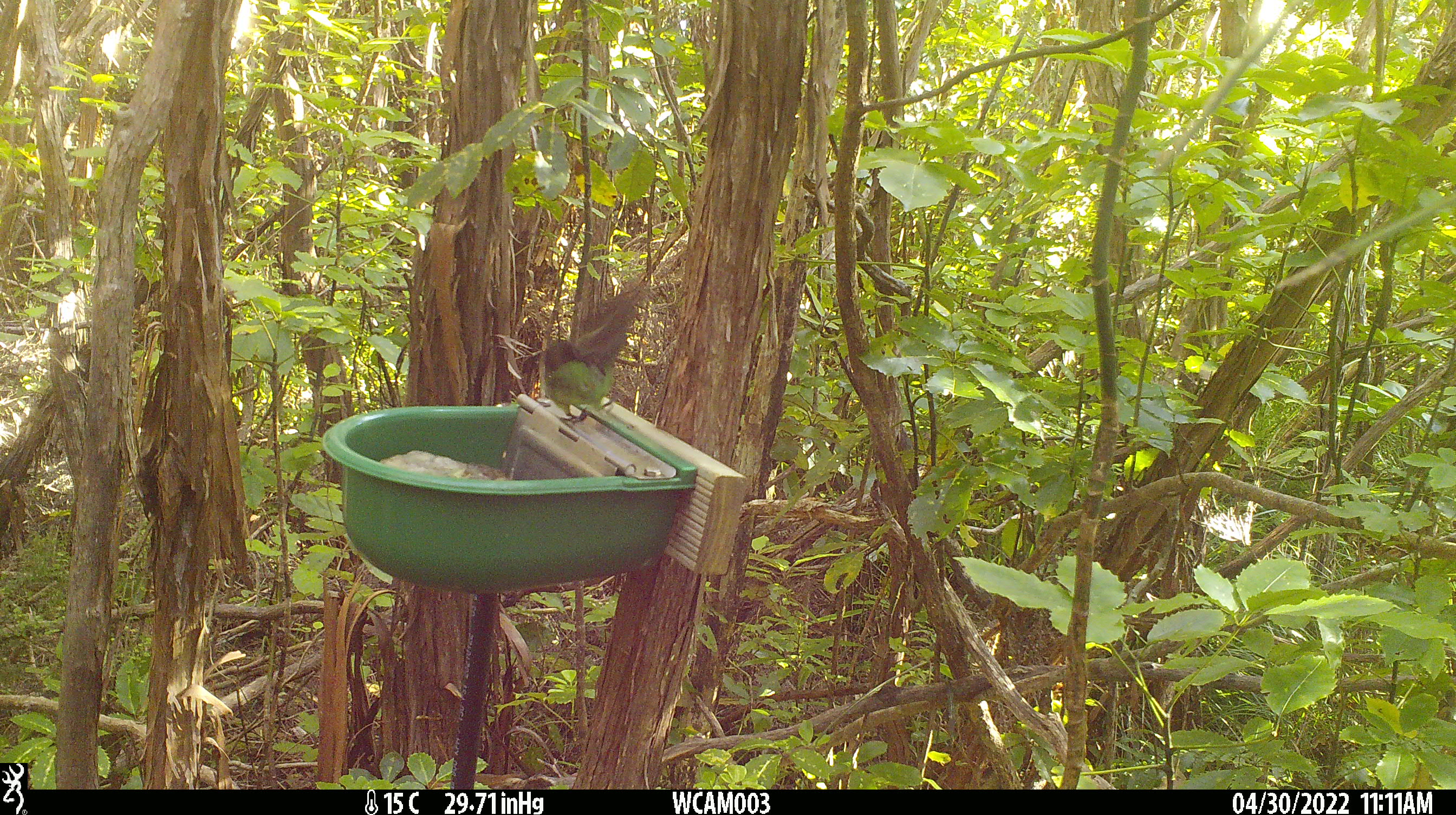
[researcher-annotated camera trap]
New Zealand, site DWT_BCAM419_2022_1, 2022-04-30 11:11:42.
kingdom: Animalia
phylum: Chordata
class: Aves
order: Psittaciformes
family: Psittaculidae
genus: Cyanoramphus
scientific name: Cyanoramphus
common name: parakeet